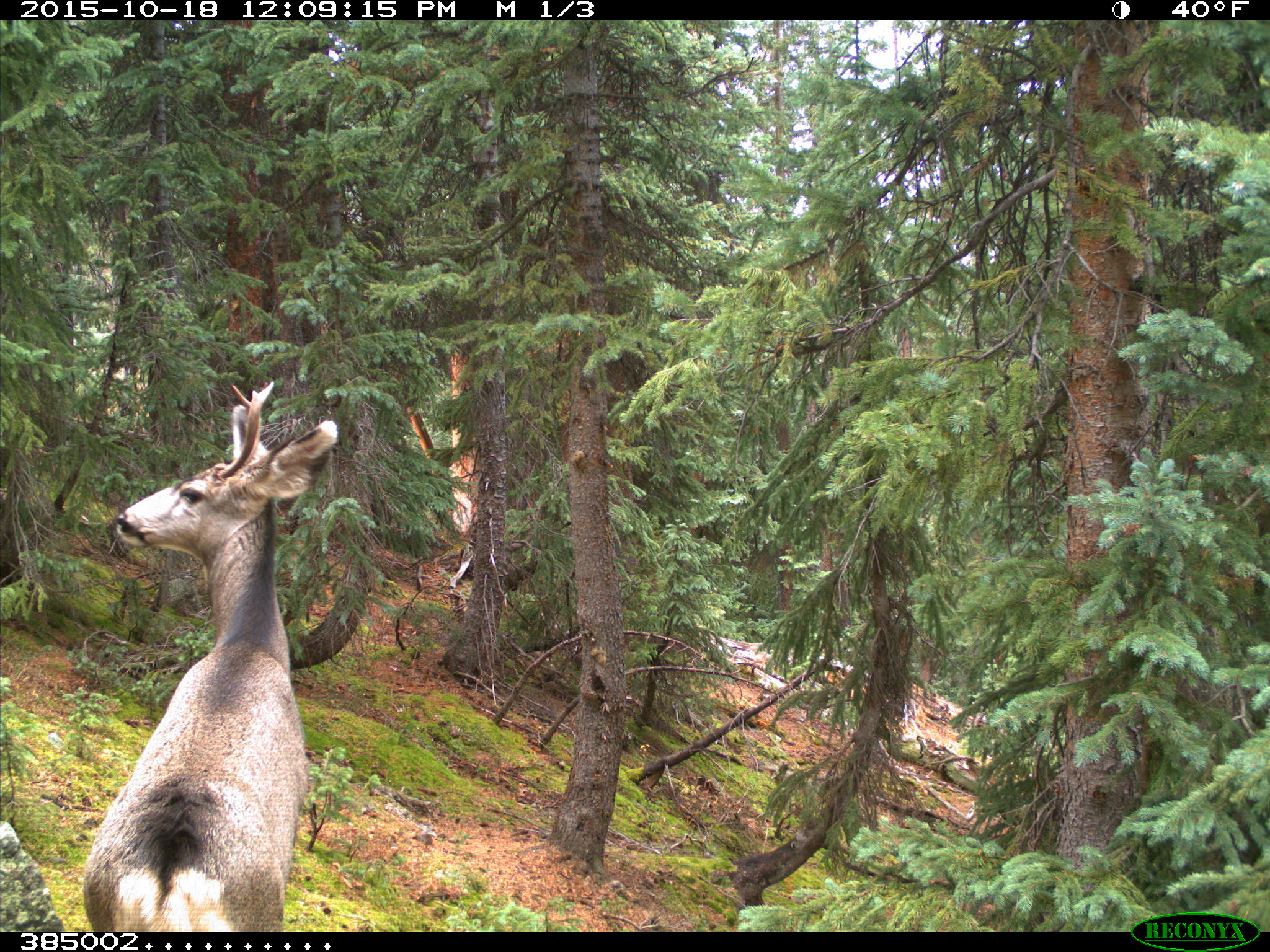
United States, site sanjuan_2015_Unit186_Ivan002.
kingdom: Animalia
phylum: Chordata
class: Mammalia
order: Artiodactyla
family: Cervidae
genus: Odocoileus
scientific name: Odocoileus hemionus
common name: mule deer